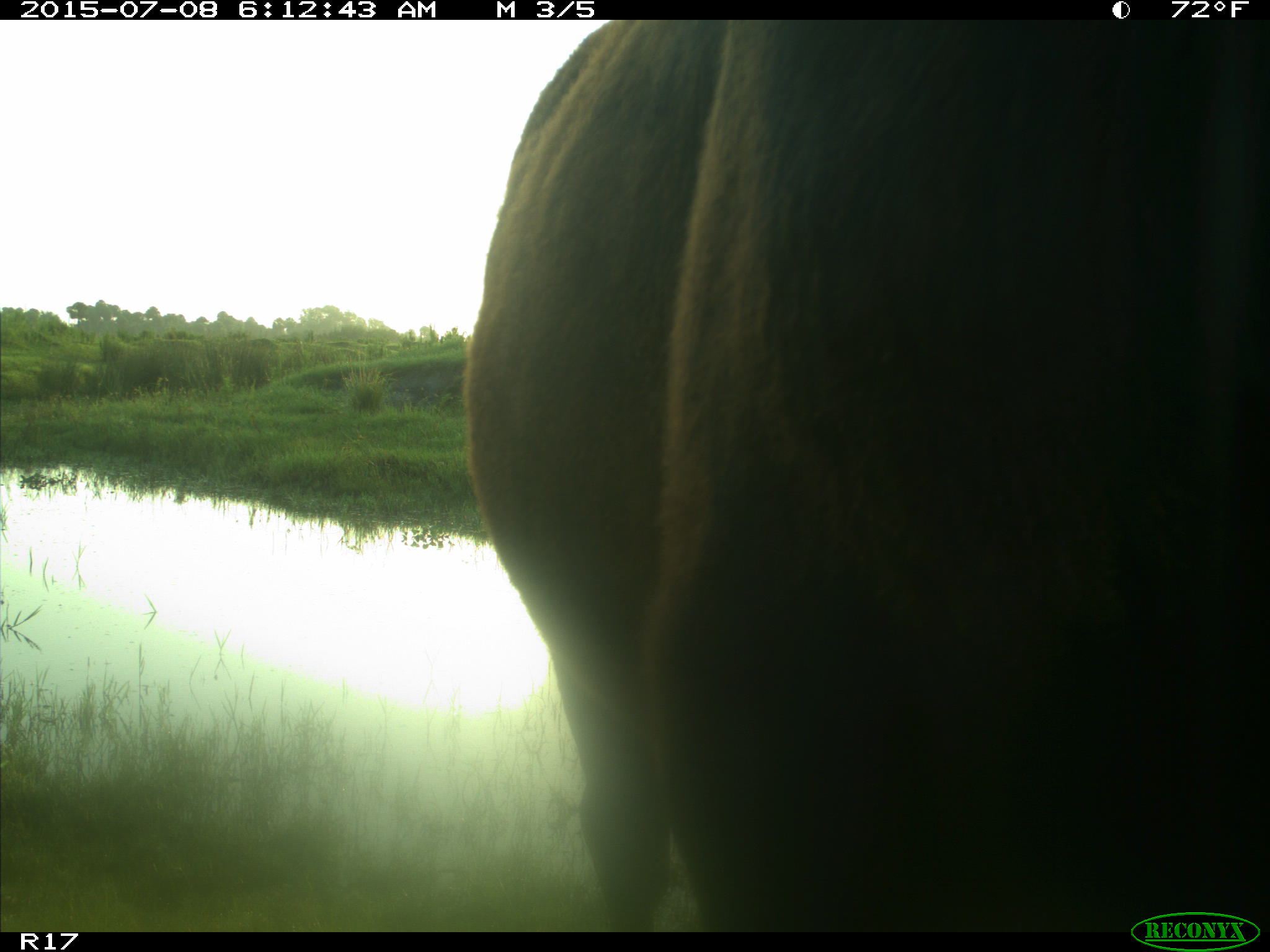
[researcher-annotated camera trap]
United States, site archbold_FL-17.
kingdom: Animalia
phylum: Chordata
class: Mammalia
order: Artiodactyla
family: Bovidae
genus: Bos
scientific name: Bos taurus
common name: domestic cow